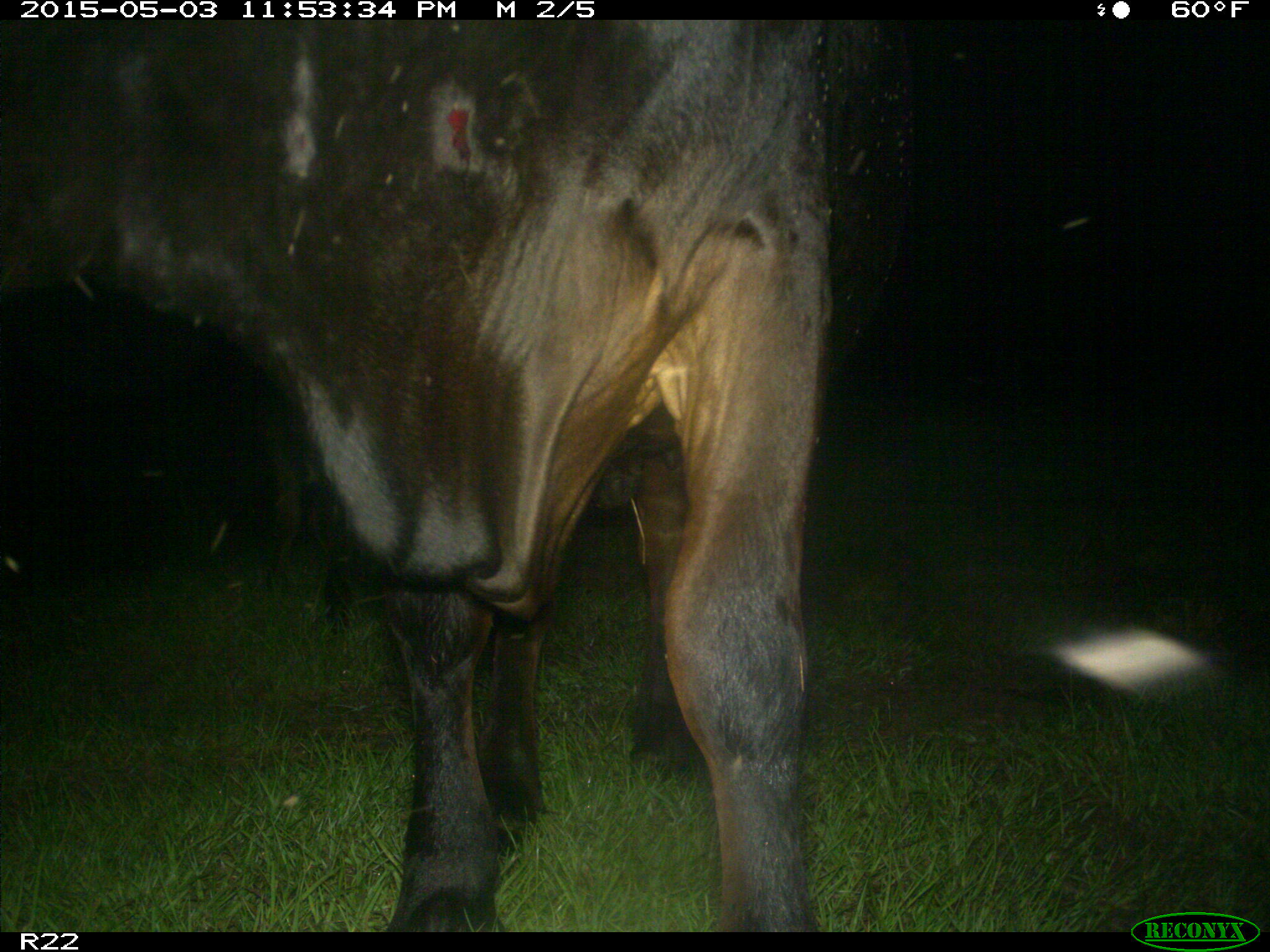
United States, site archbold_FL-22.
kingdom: Animalia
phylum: Chordata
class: Mammalia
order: Artiodactyla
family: Bovidae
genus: Bos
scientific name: Bos taurus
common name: domestic cow